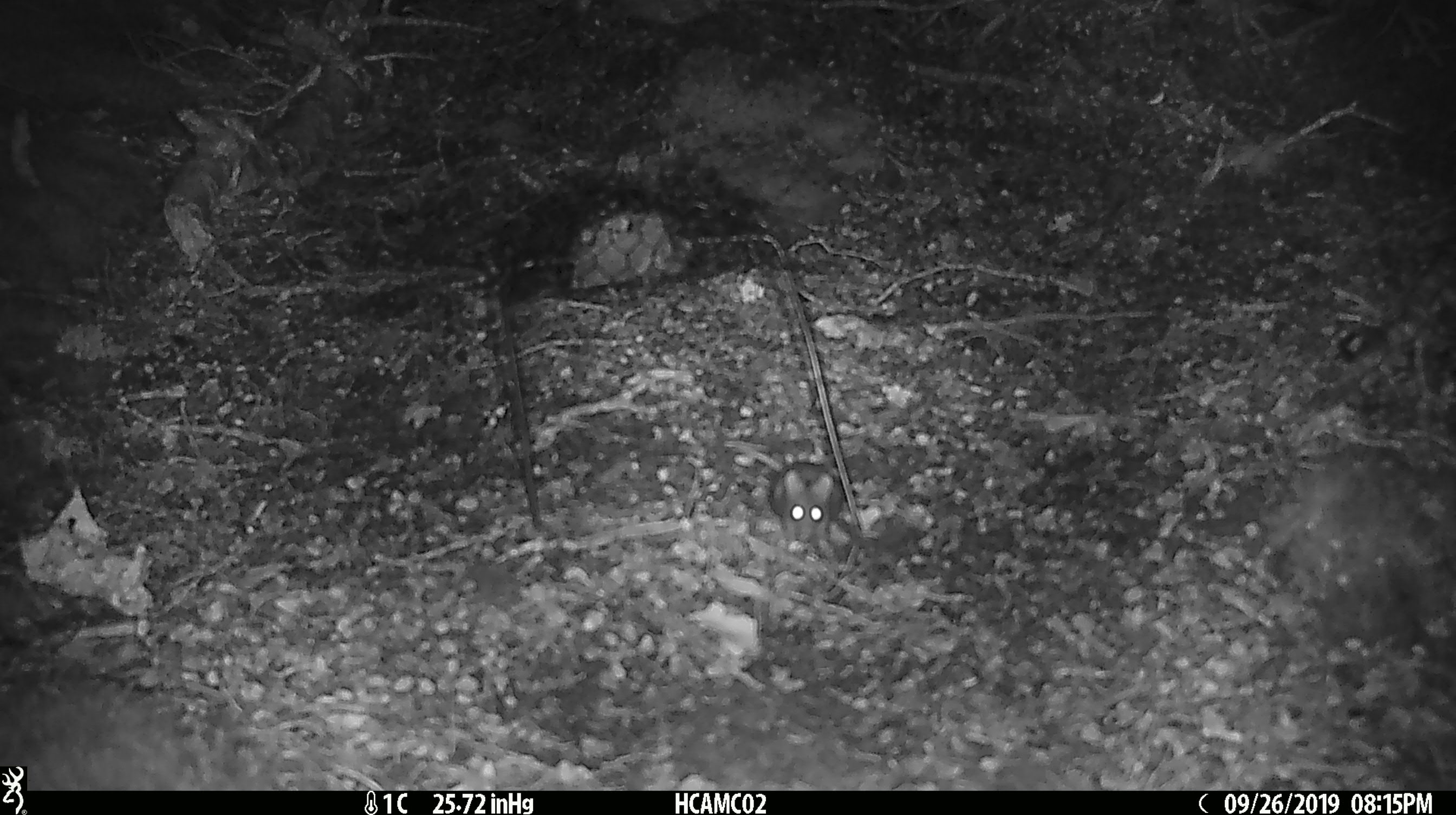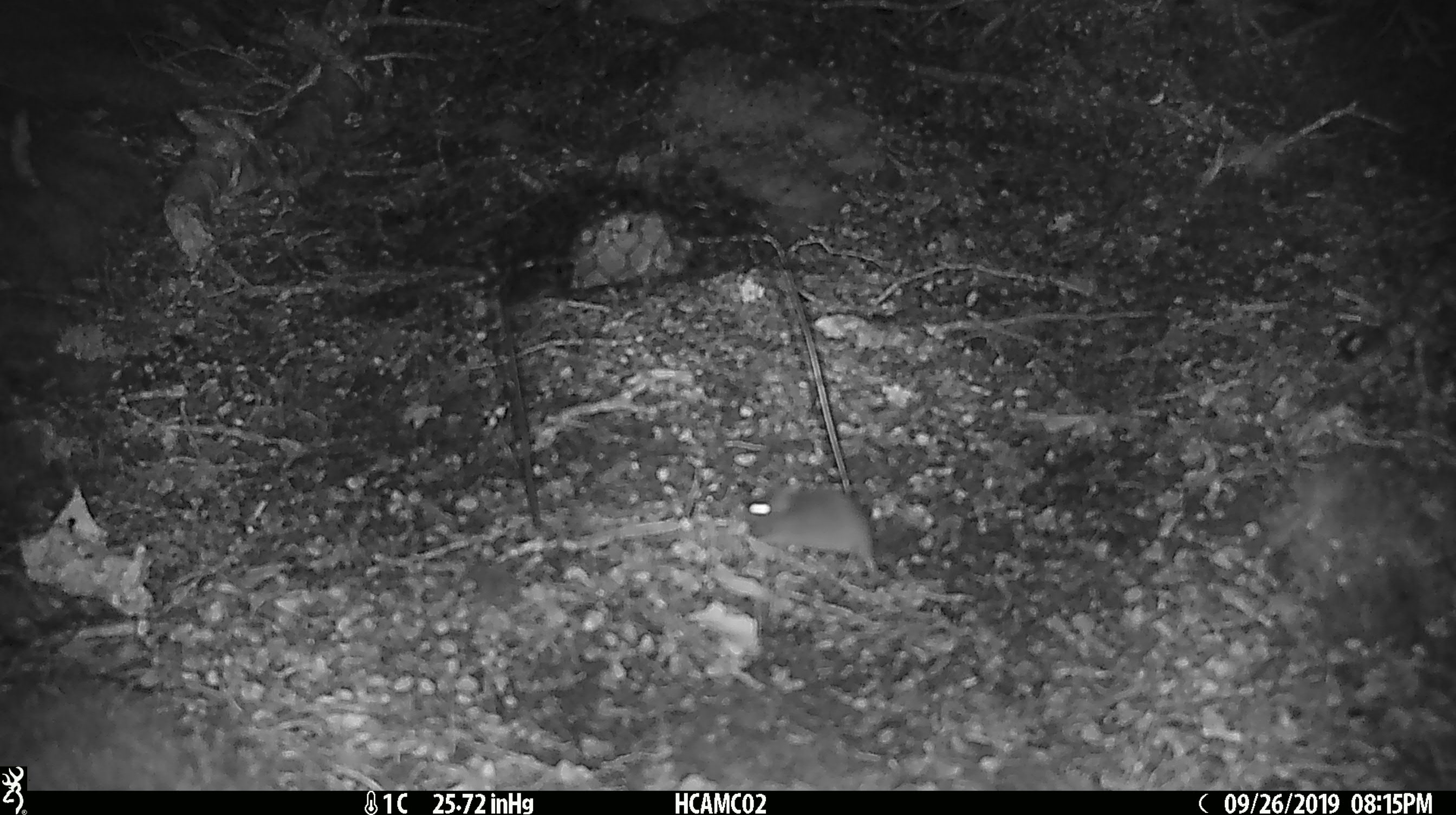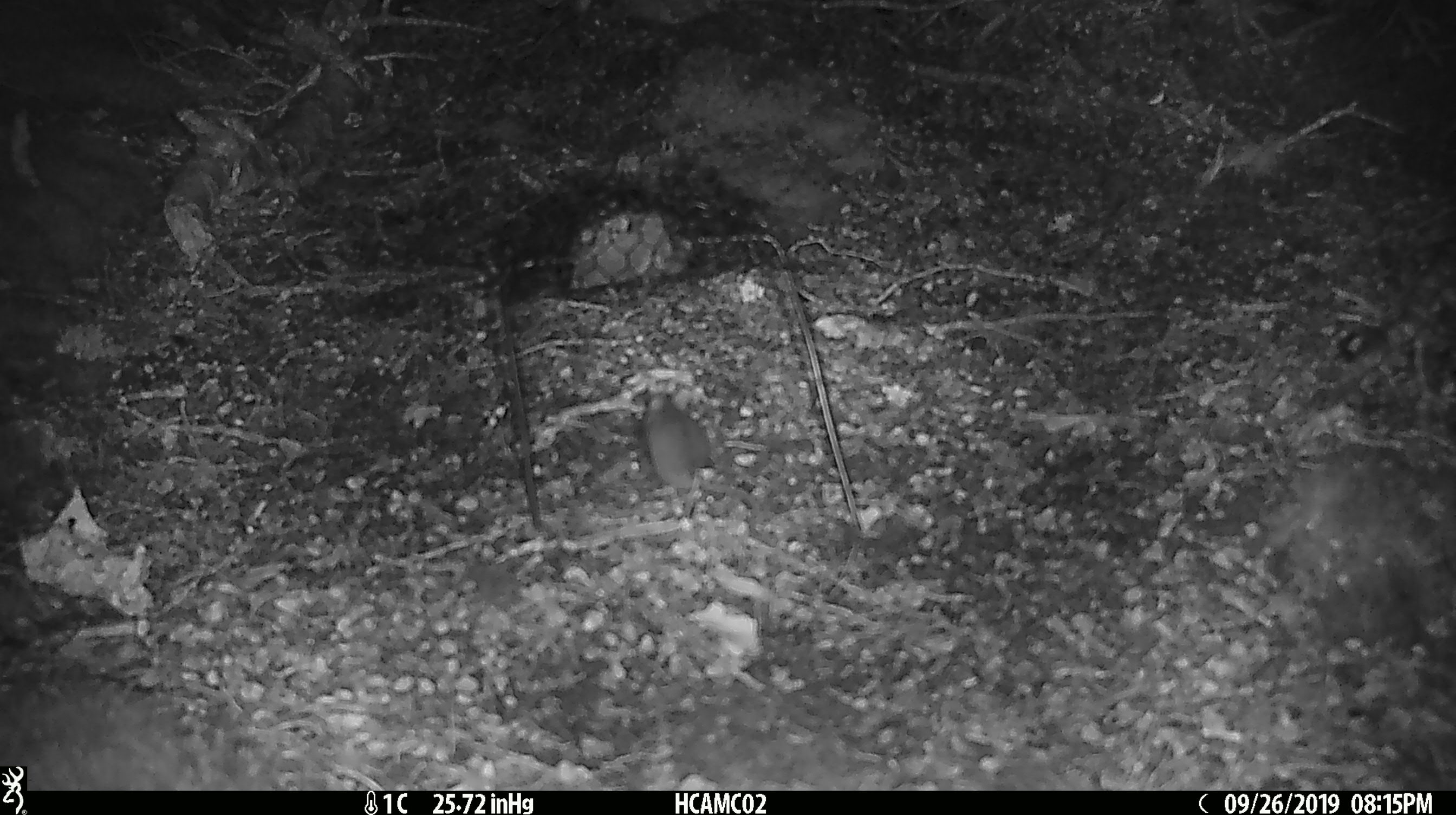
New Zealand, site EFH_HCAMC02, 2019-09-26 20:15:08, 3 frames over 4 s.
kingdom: Animalia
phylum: Chordata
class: Mammalia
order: Rodentia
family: Muridae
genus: Mus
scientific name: Mus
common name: mouse